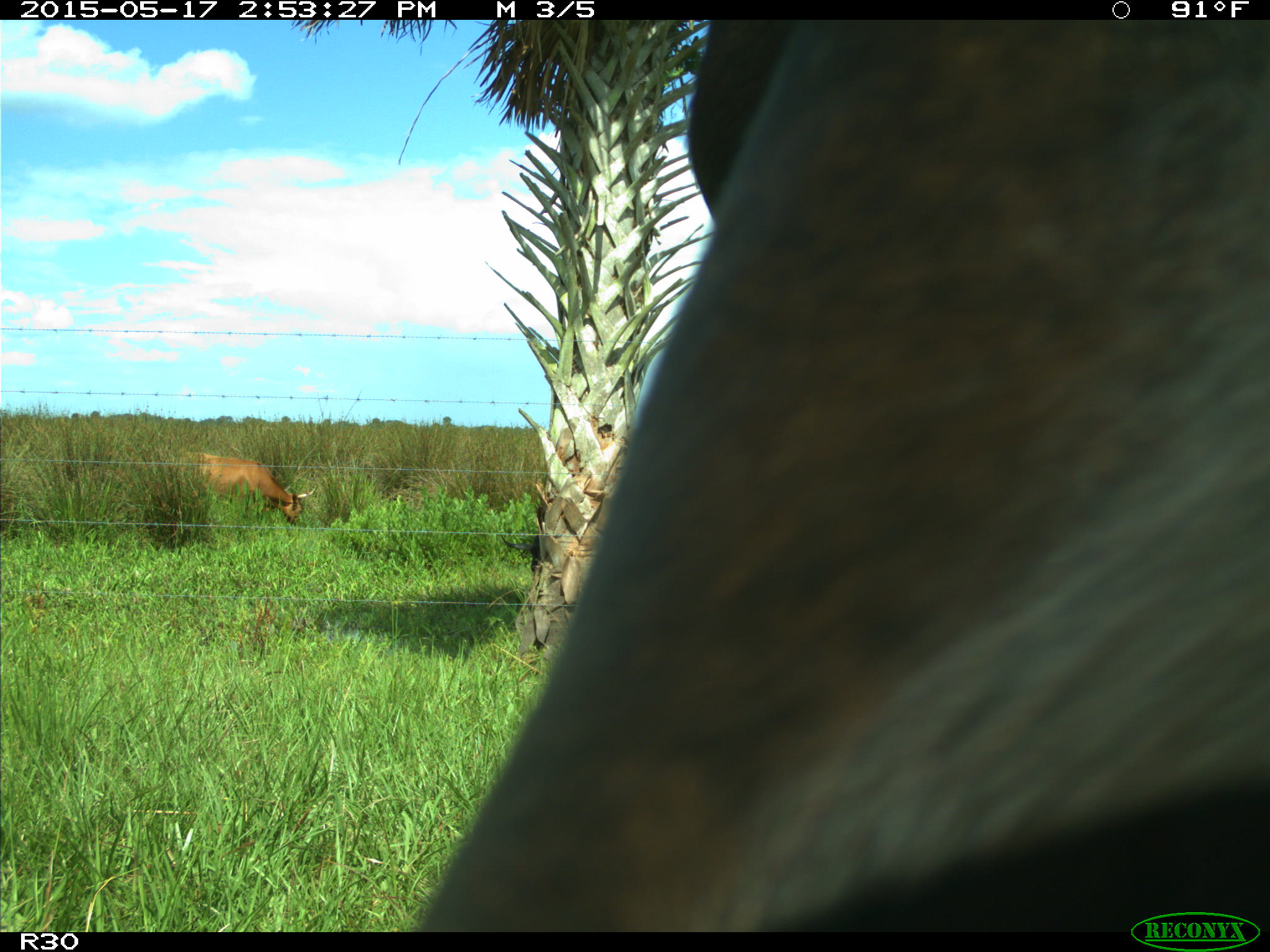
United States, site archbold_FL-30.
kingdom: Animalia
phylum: Chordata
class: Mammalia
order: Artiodactyla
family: Bovidae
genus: Bos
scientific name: Bos taurus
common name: domestic cow